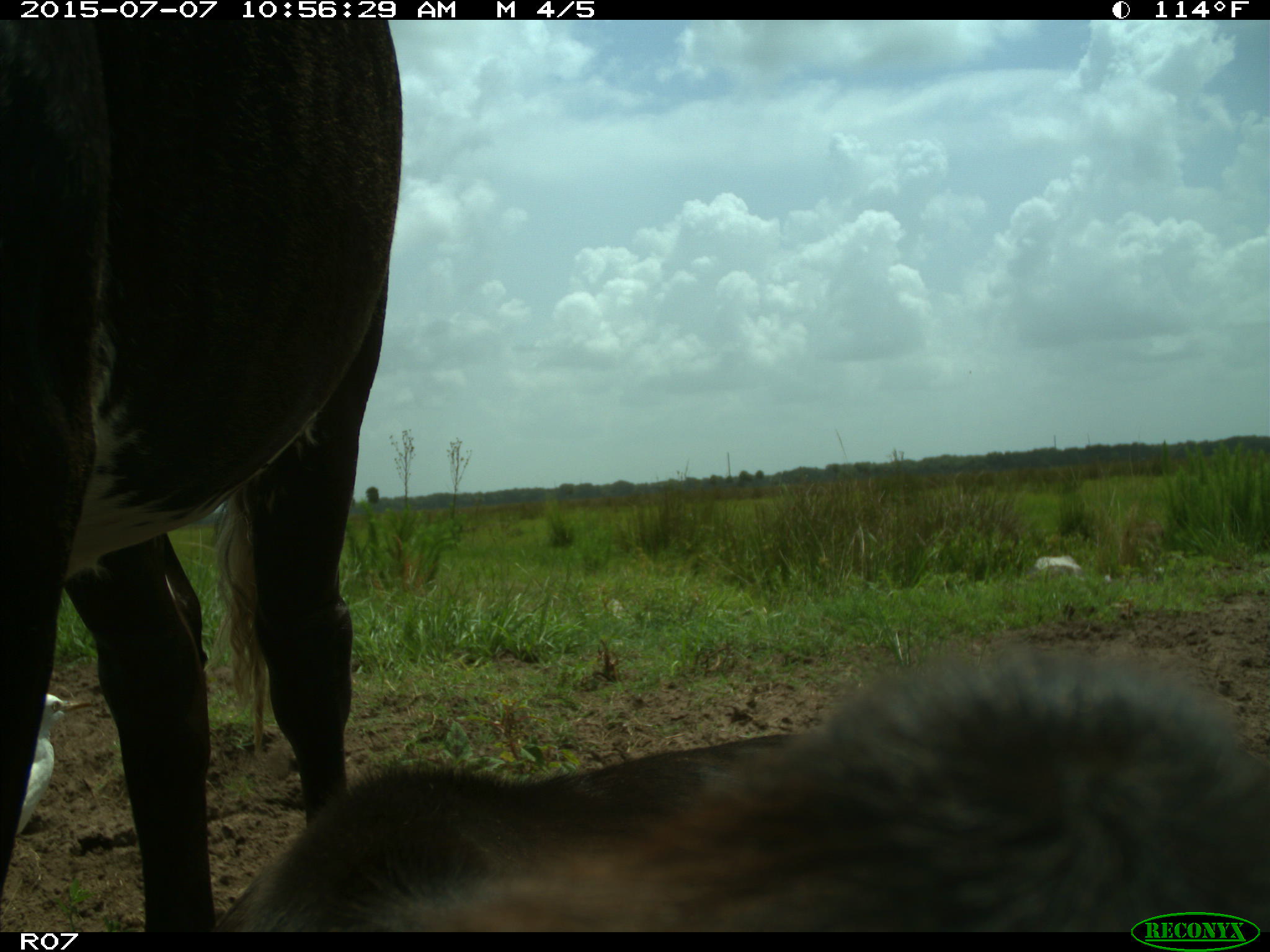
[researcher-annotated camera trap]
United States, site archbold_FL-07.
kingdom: Animalia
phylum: Chordata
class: Mammalia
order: Artiodactyla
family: Bovidae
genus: Bos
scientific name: Bos taurus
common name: domestic cow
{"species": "Bos taurus (domestic cow)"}